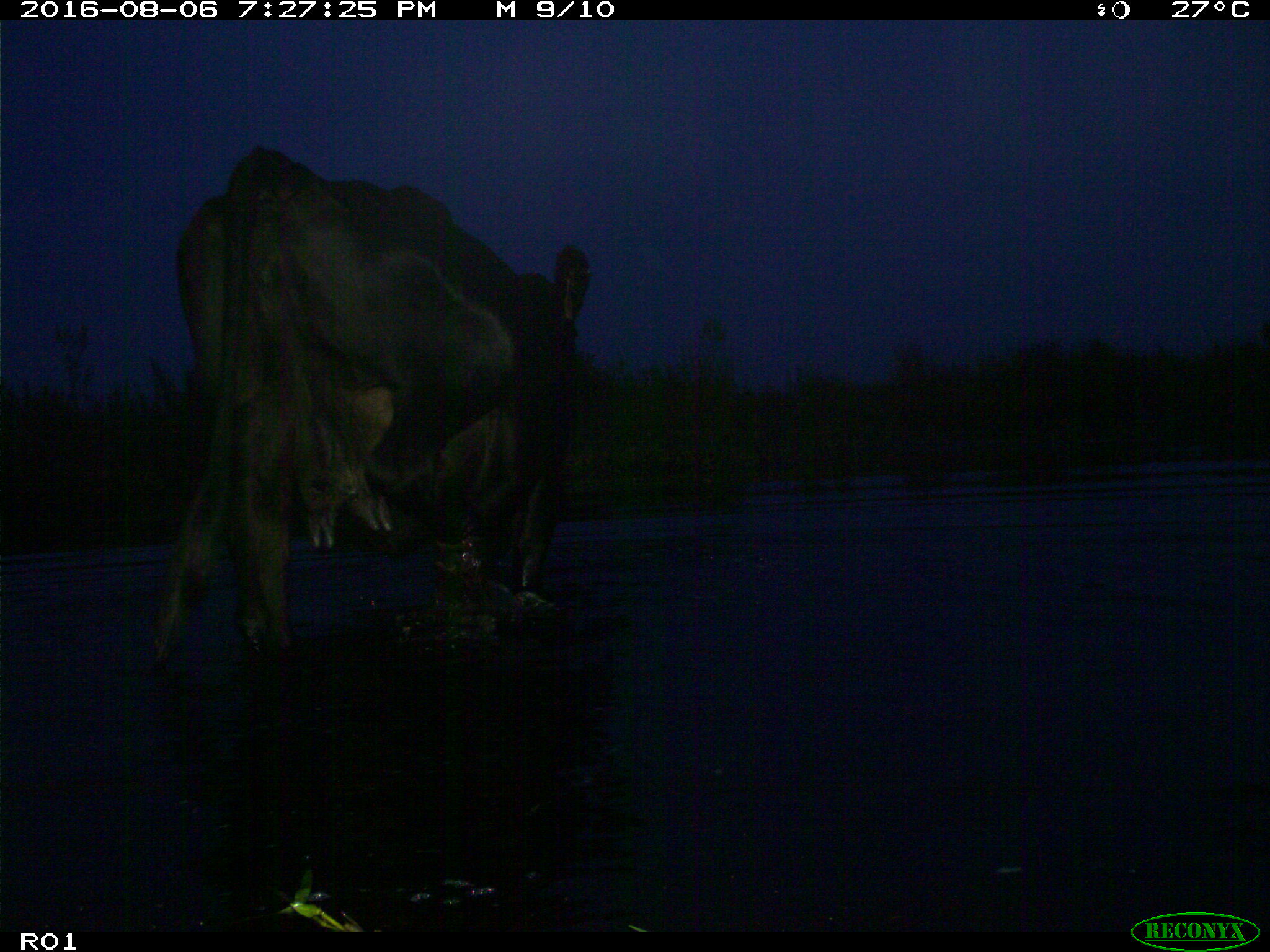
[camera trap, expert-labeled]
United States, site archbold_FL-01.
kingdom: Animalia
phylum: Chordata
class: Mammalia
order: Artiodactyla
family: Bovidae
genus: Bos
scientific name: Bos taurus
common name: domestic cow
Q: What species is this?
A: Bos taurus (domestic cow).